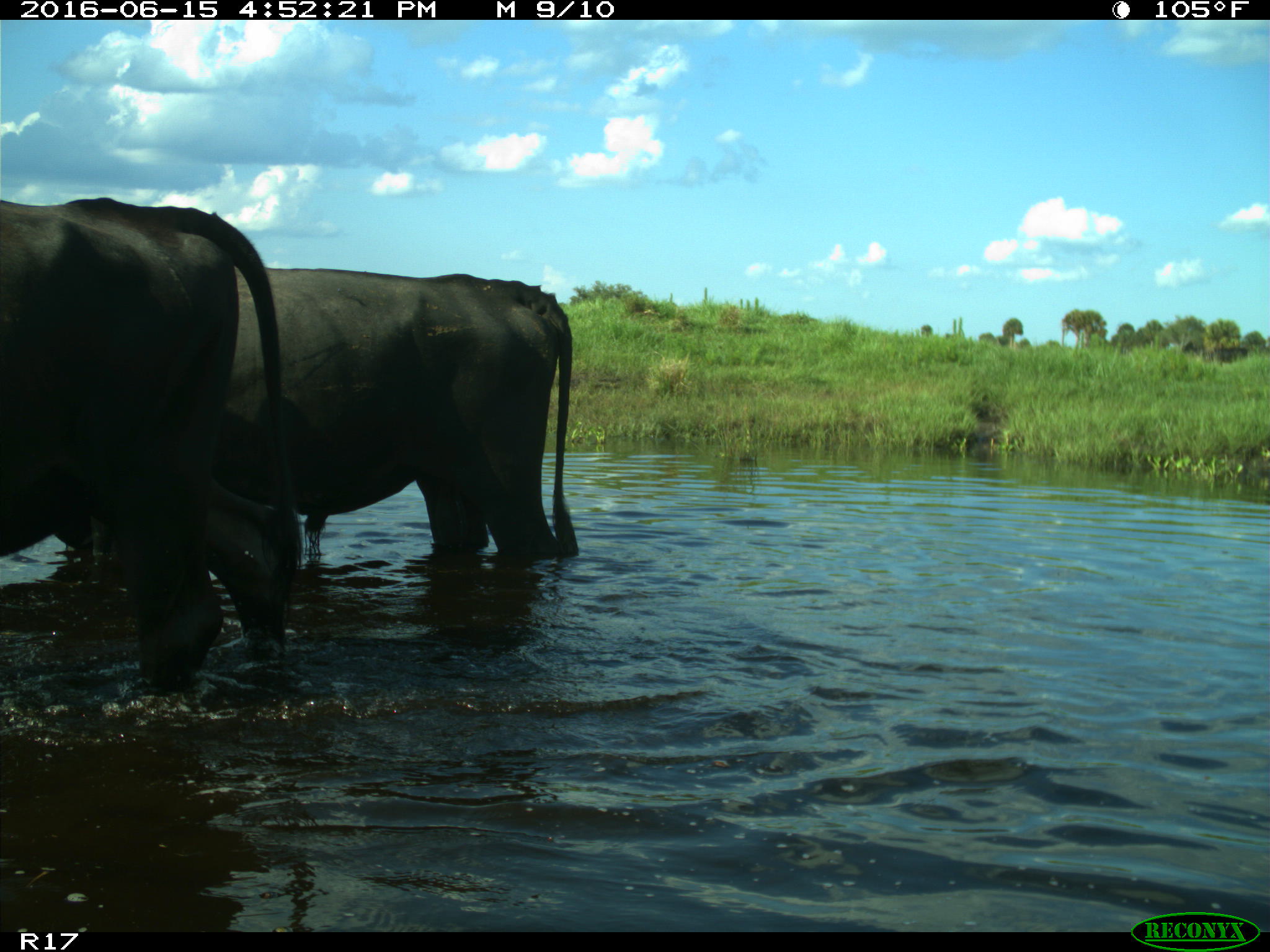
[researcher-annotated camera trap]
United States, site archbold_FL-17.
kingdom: Animalia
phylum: Chordata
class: Mammalia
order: Artiodactyla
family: Bovidae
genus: Bos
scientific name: Bos taurus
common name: domestic cow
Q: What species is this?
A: Bos taurus (domestic cow).